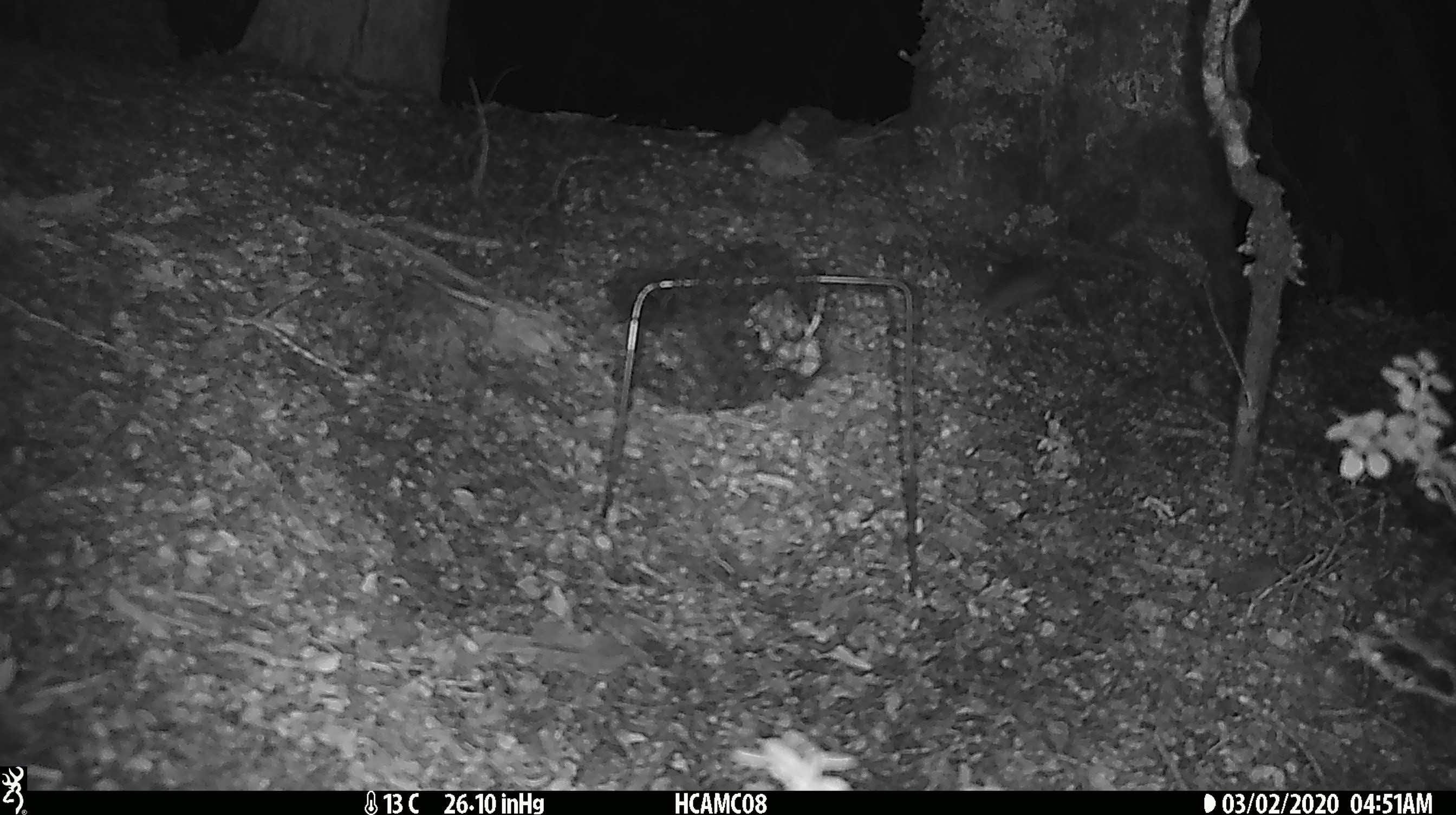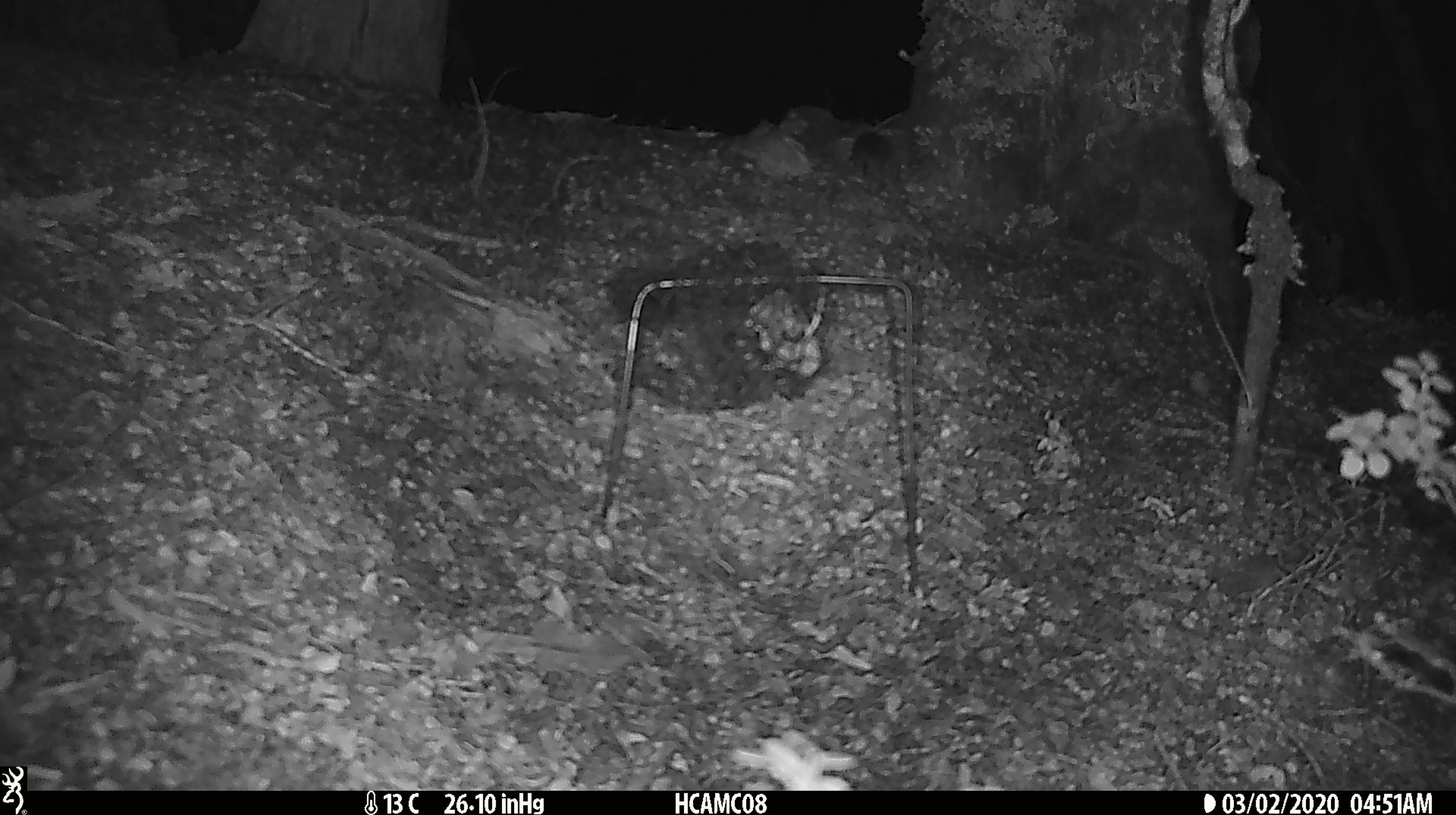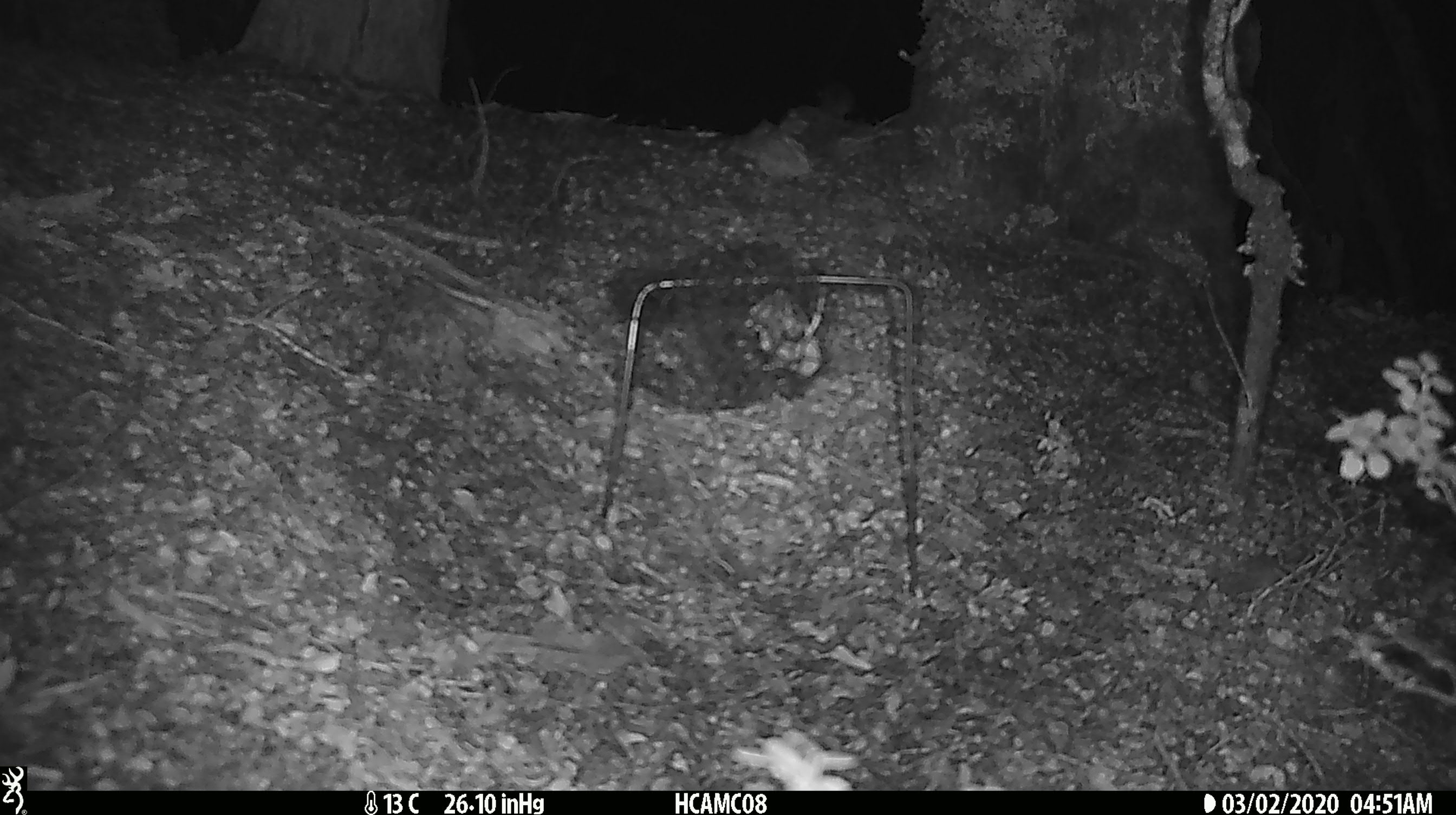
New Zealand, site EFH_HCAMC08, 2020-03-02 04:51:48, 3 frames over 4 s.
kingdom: Animalia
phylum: Chordata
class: Mammalia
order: Rodentia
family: Muridae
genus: Mus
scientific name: Mus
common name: mouse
Mouse (Mus).